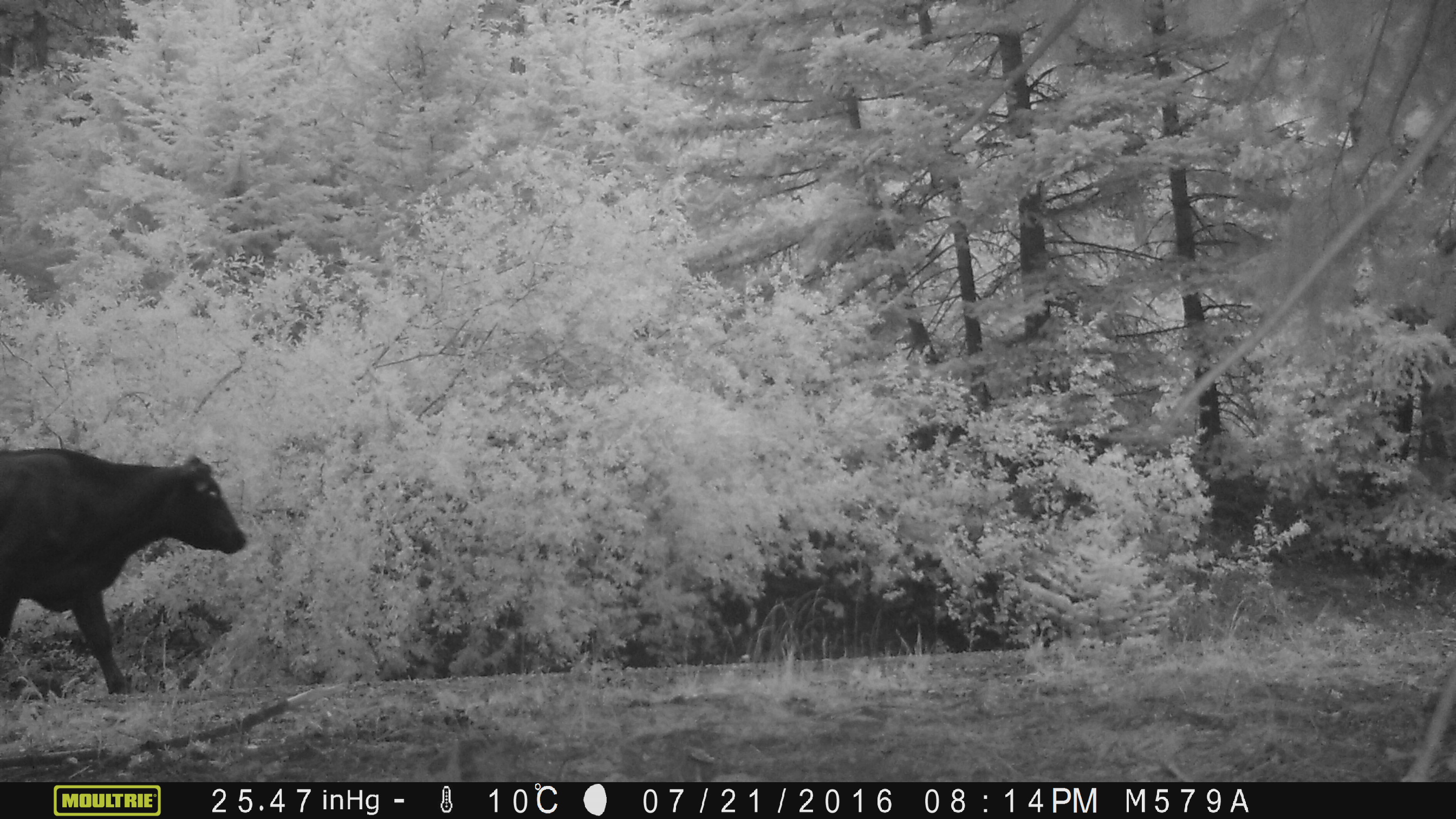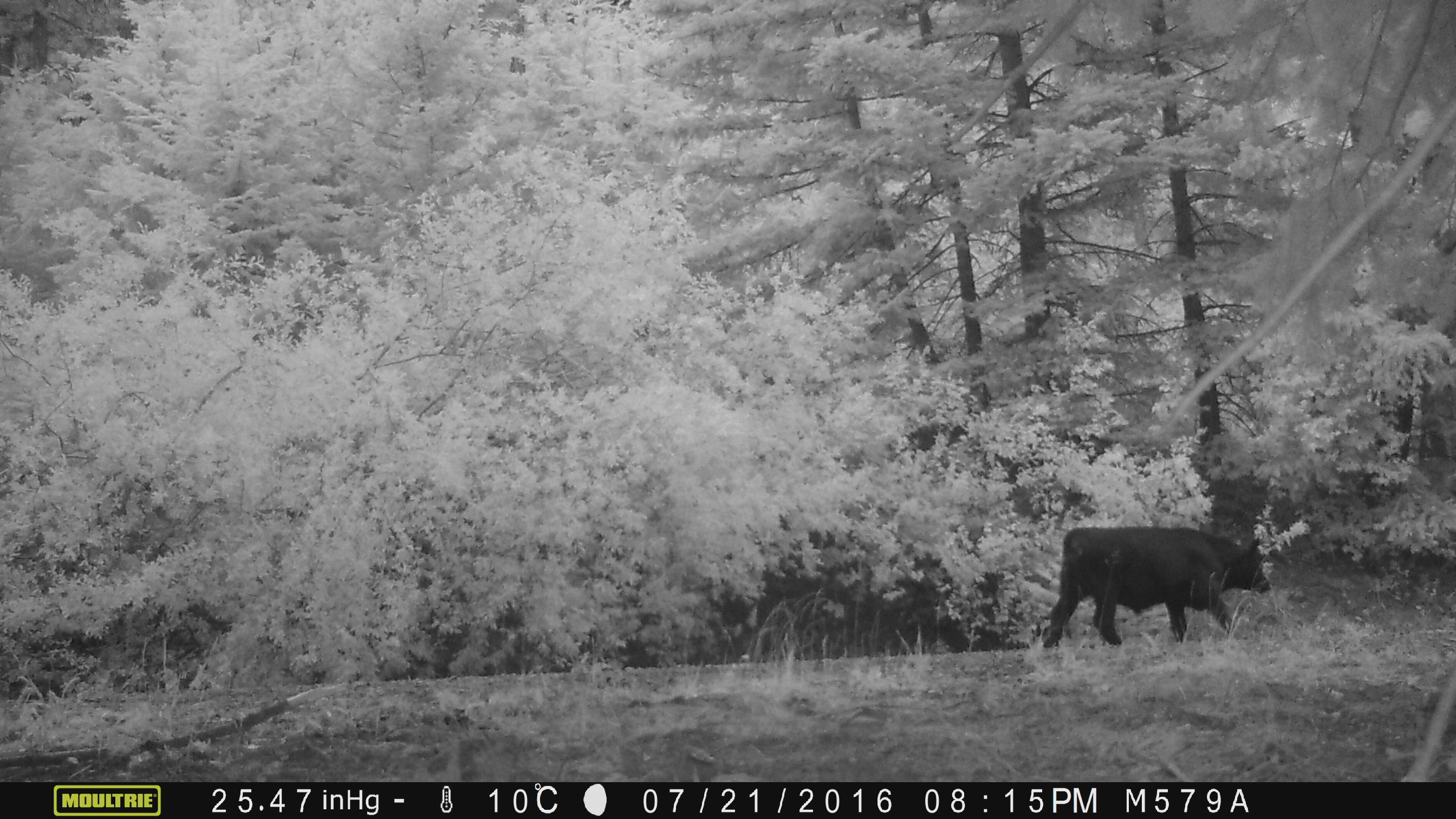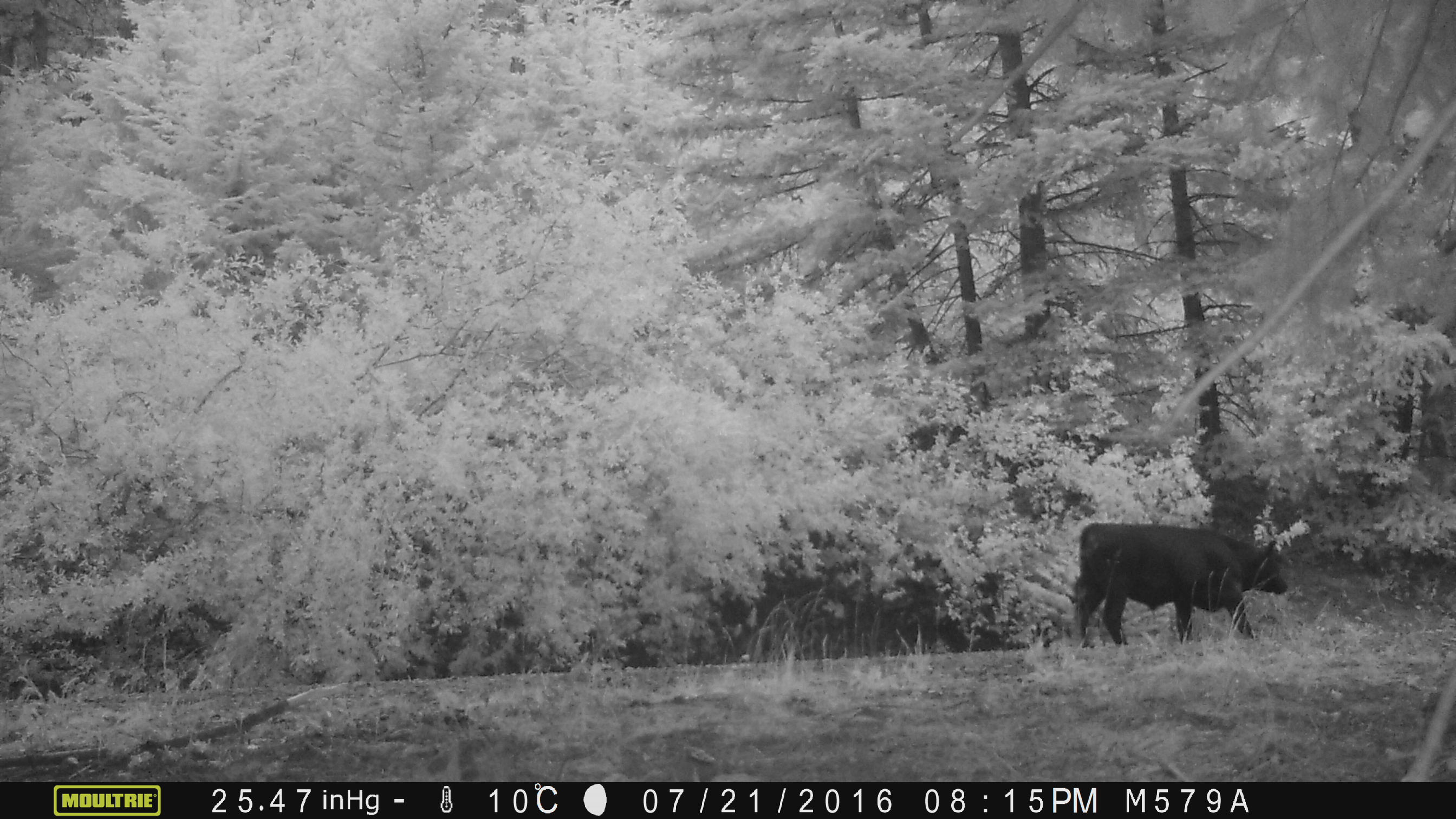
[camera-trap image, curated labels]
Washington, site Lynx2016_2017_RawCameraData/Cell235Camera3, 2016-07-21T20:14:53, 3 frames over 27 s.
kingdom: Animalia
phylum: Chordata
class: Mammalia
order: Artiodactyla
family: Bovidae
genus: Bos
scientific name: Bos taurus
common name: domestic cattle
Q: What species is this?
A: Domestic cattle (Bos taurus).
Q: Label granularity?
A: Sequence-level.